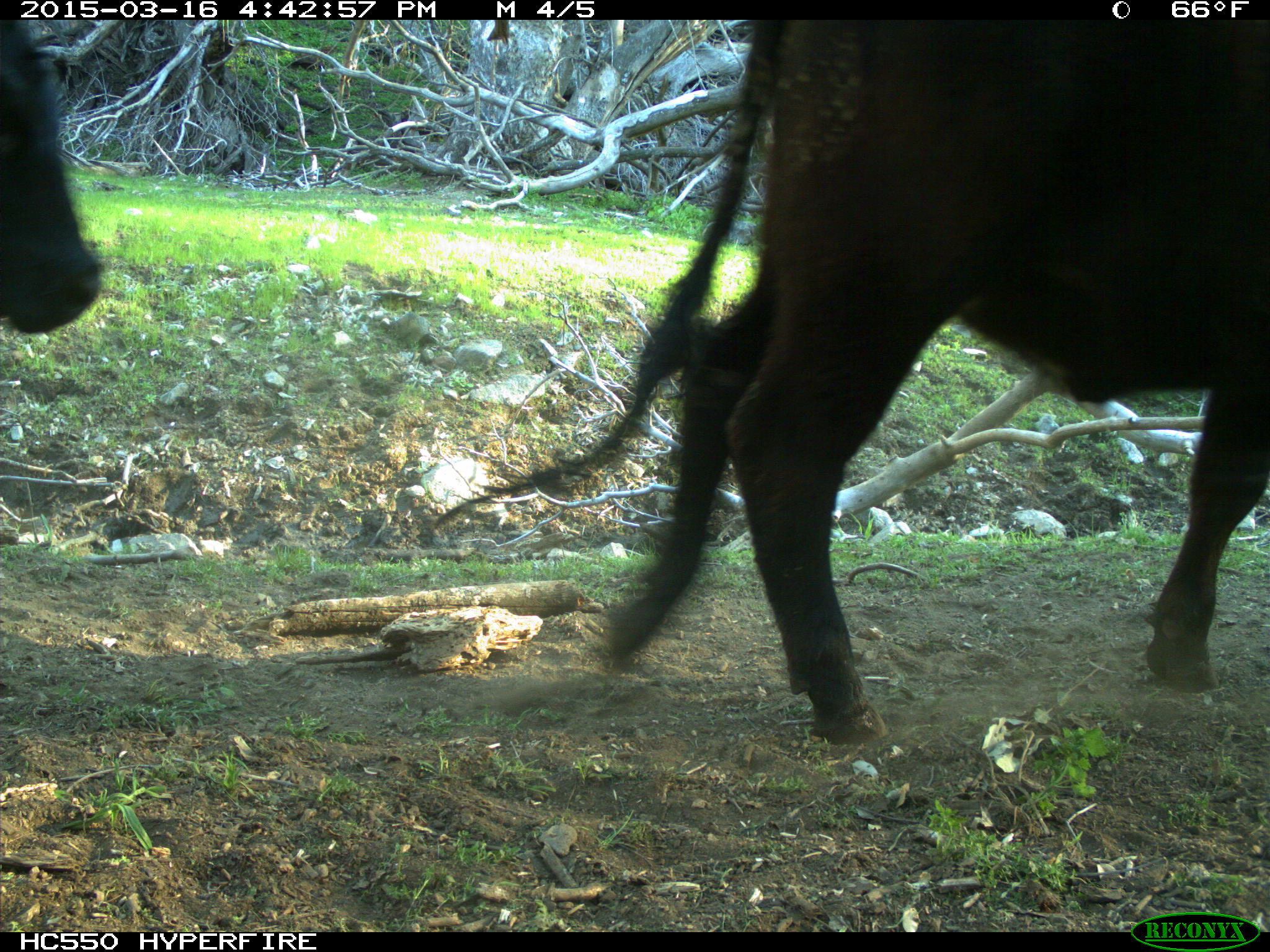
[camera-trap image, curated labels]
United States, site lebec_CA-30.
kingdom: Animalia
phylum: Chordata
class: Mammalia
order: Artiodactyla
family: Bovidae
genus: Bos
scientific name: Bos taurus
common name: domestic cow